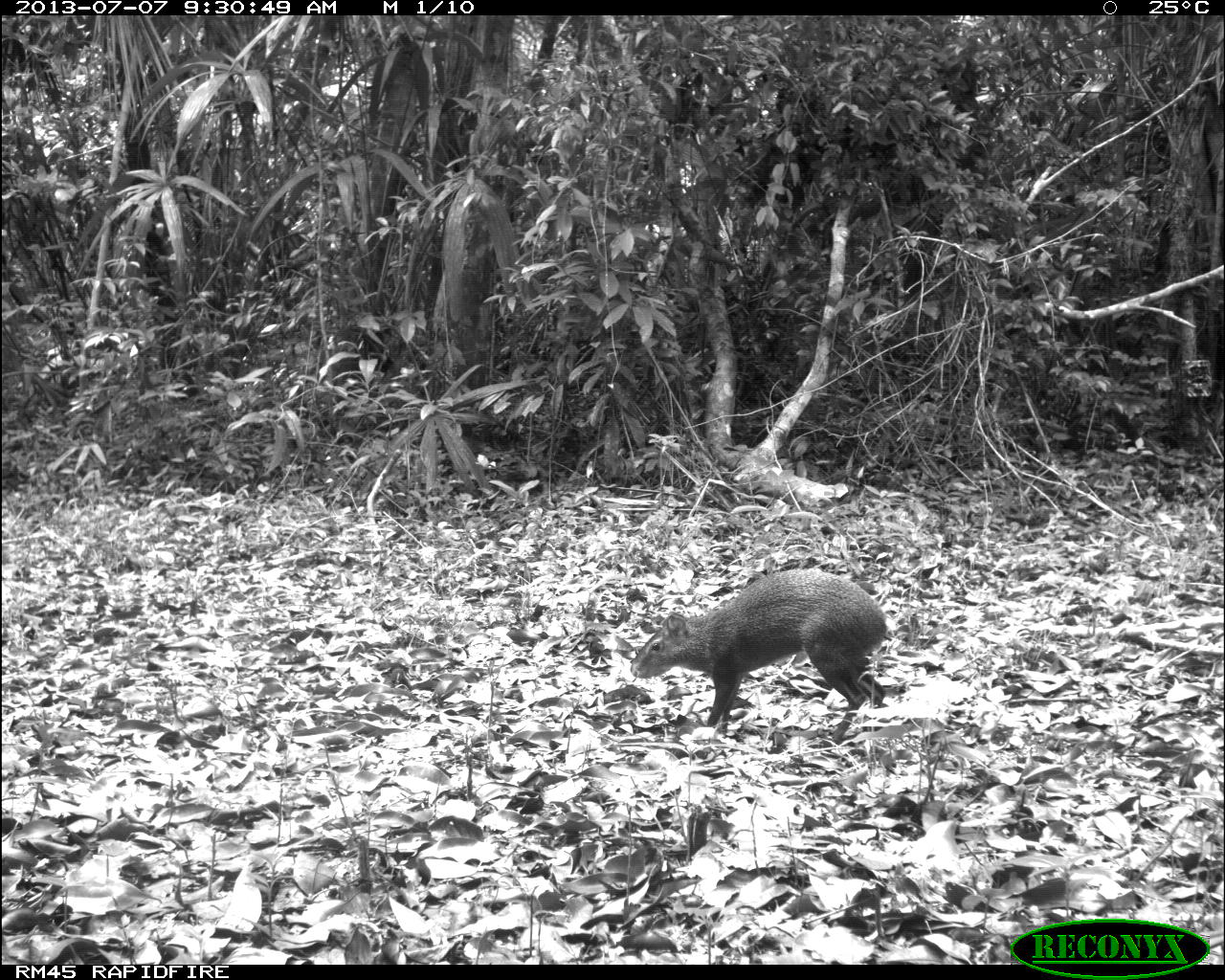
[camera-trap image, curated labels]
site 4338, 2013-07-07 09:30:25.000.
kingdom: Animalia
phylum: Chordata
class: Mammalia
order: Rodentia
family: Dasyproctidae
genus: Dasyprocta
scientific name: Dasyprocta punctata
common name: central american agouti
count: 1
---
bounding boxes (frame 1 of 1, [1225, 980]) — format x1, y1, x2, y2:
dasyprocta punctata: 630, 567, 888, 744